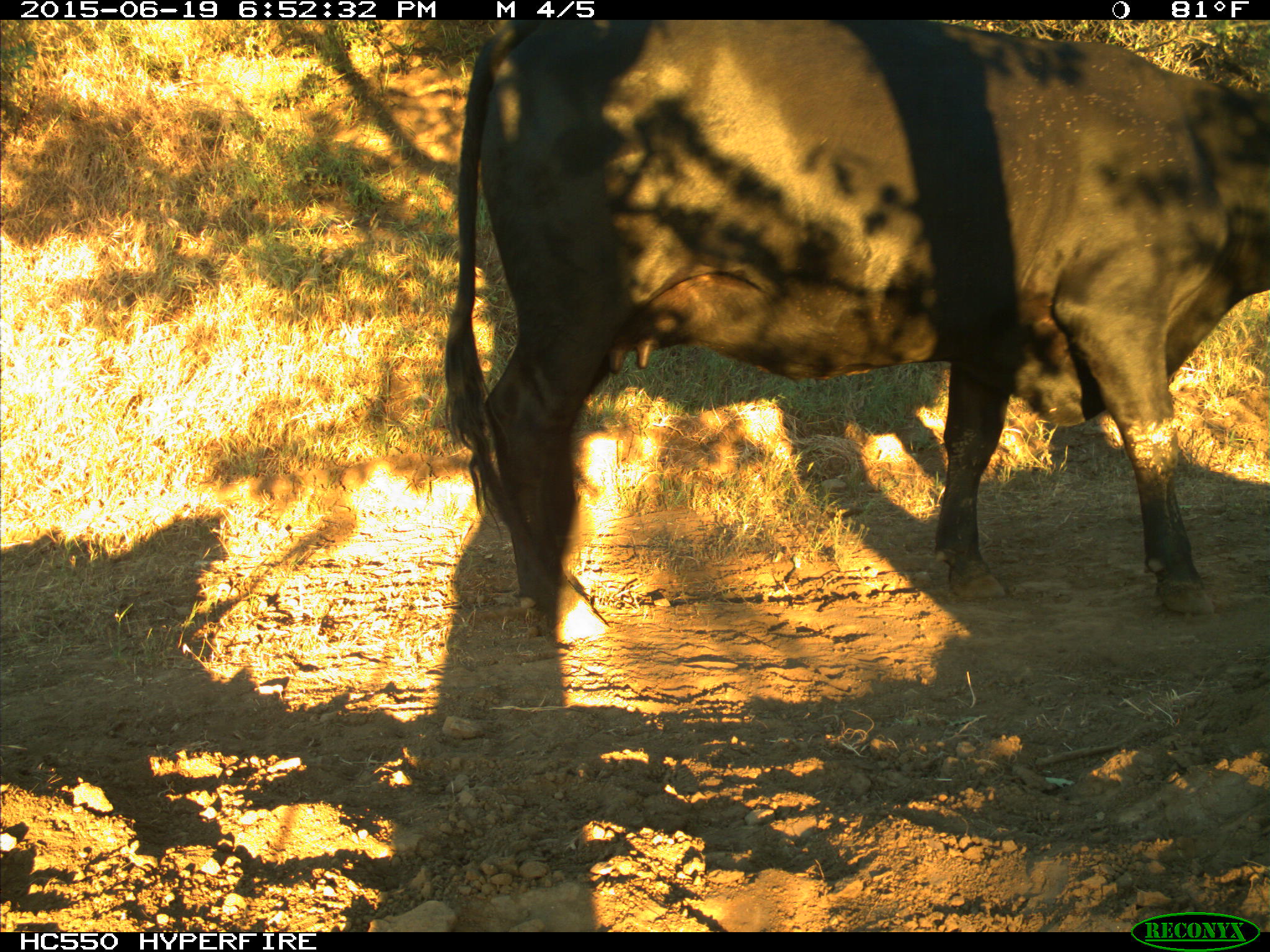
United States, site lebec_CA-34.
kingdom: Animalia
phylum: Chordata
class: Mammalia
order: Artiodactyla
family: Bovidae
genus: Bos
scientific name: Bos taurus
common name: domestic cow